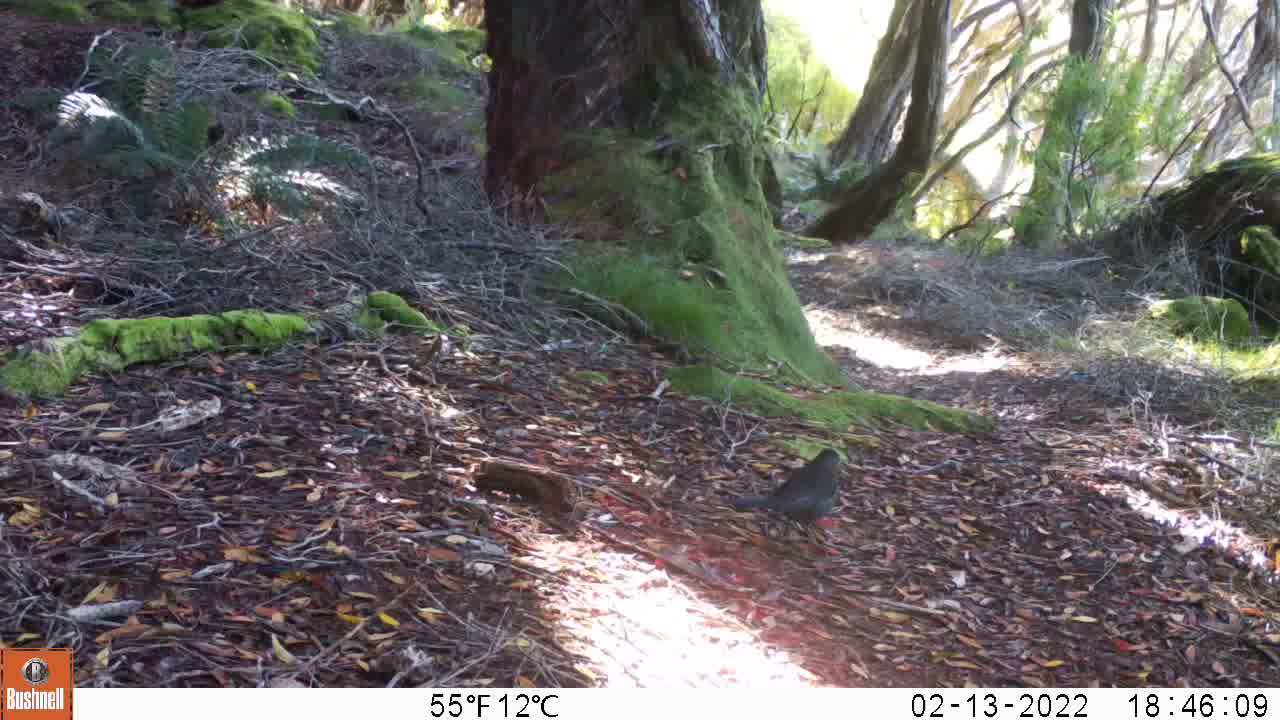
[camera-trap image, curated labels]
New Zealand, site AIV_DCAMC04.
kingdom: Animalia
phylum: Chordata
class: Aves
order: Passeriformes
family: Turdidae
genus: Turdus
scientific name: Turdus merula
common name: eurasian blackbird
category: blackbird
Blackbird (eurasian blackbird) (Turdus merula).